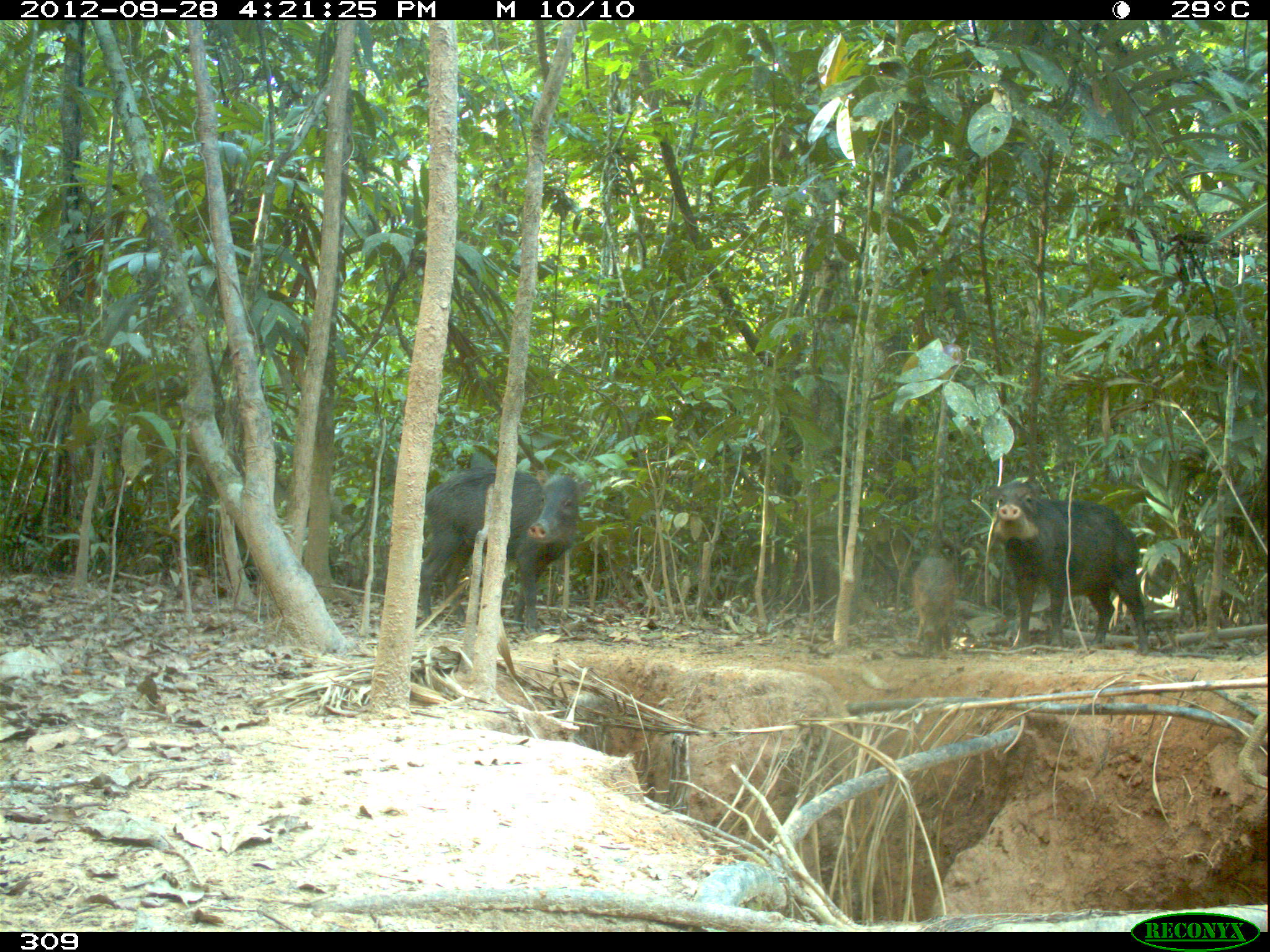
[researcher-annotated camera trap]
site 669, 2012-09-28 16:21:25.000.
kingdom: Animalia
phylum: Chordata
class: Mammalia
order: Artiodactyla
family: Tayassuidae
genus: Tayassu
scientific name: Tayassu pecari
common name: white-lipped peccary